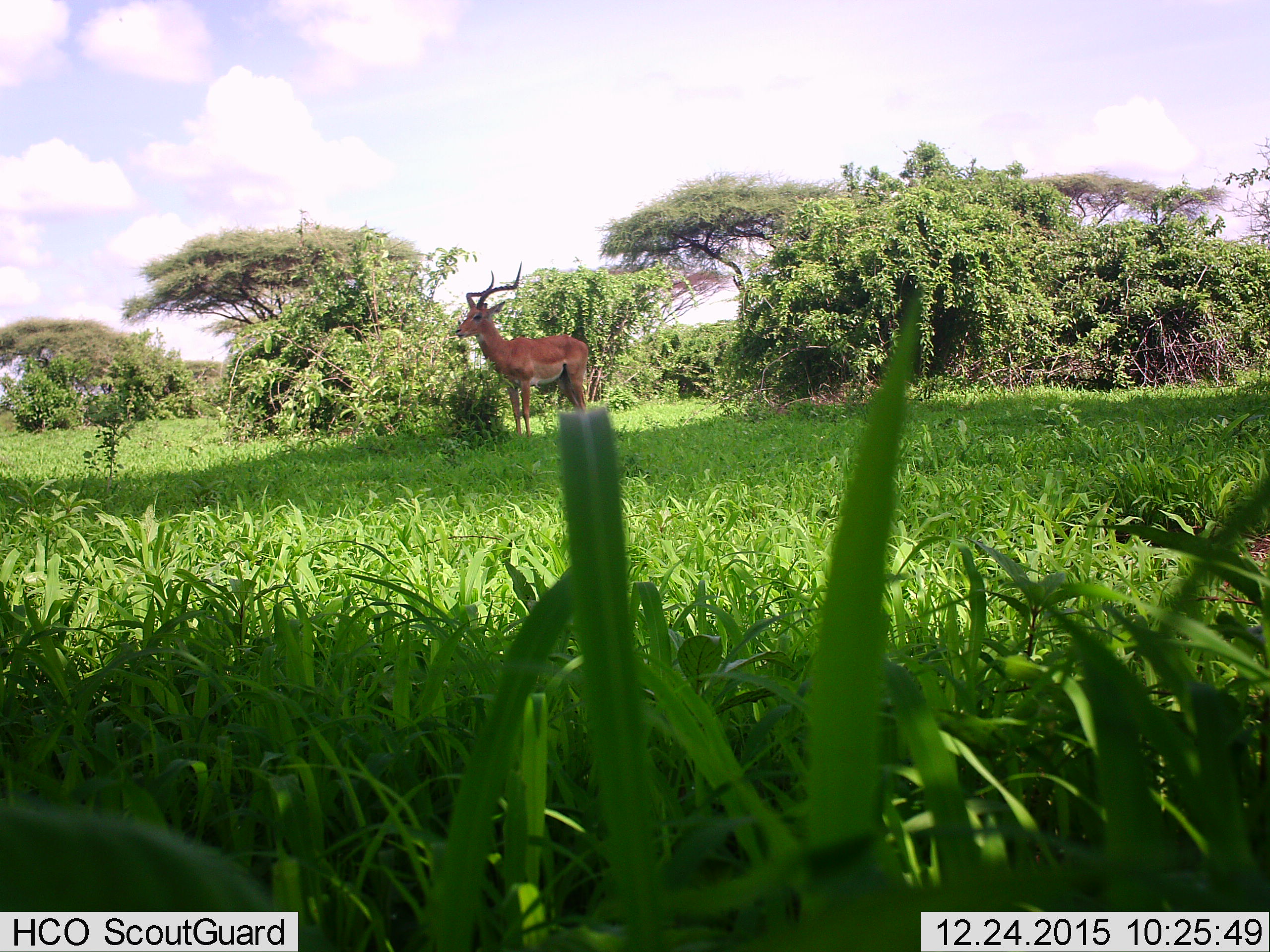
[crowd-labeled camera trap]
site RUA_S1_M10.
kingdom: Animalia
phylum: Chordata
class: Mammalia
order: Artiodactyla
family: Bovidae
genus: Aepyceros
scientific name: Aepyceros melampus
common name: impala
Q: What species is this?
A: Impala (Aepyceros melampus).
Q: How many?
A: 1.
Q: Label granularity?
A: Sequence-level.